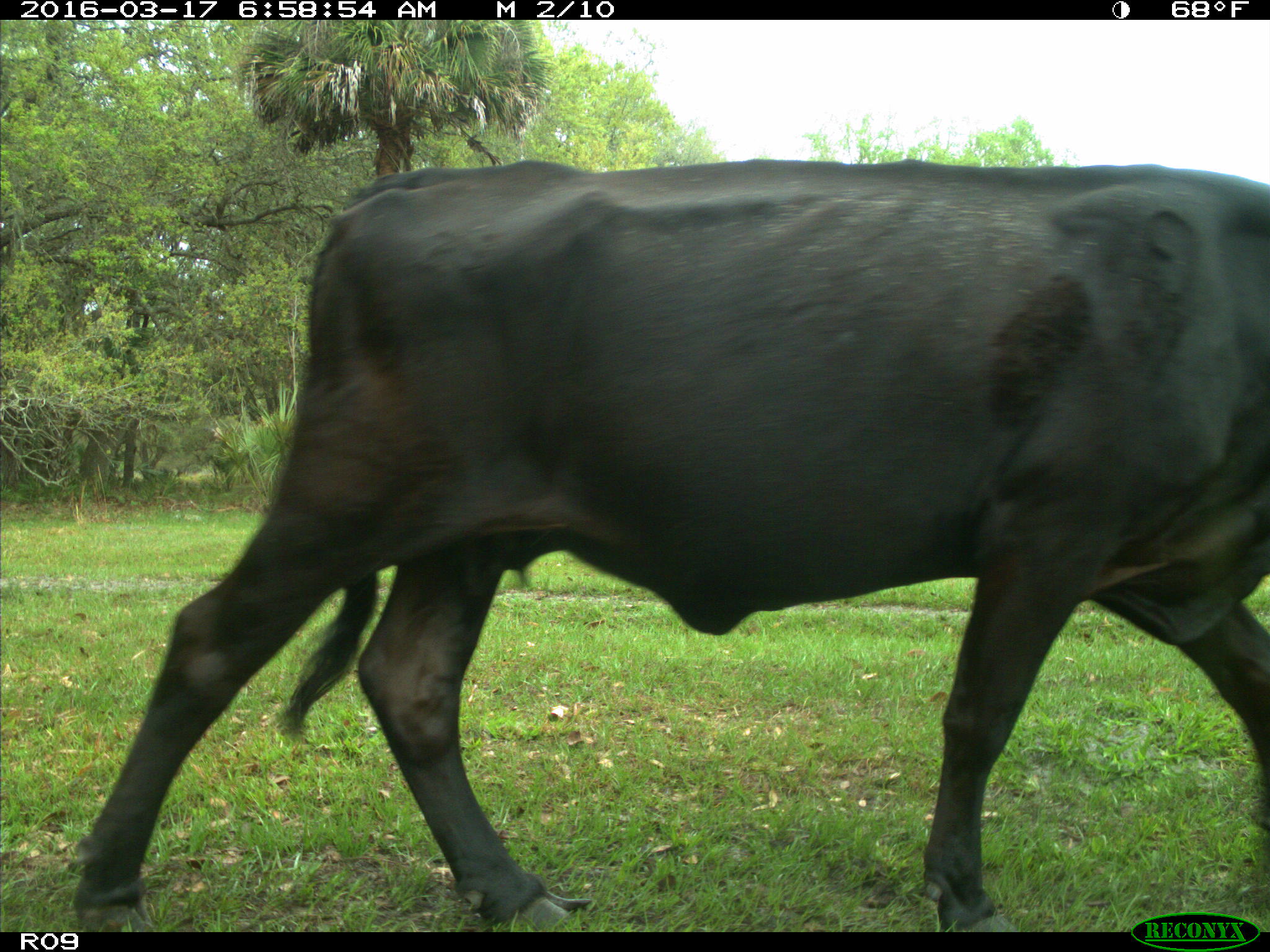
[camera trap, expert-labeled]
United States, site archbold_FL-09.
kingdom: Animalia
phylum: Chordata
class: Mammalia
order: Artiodactyla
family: Bovidae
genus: Bos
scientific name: Bos taurus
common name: domestic cow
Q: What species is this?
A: Bos taurus (domestic cow).